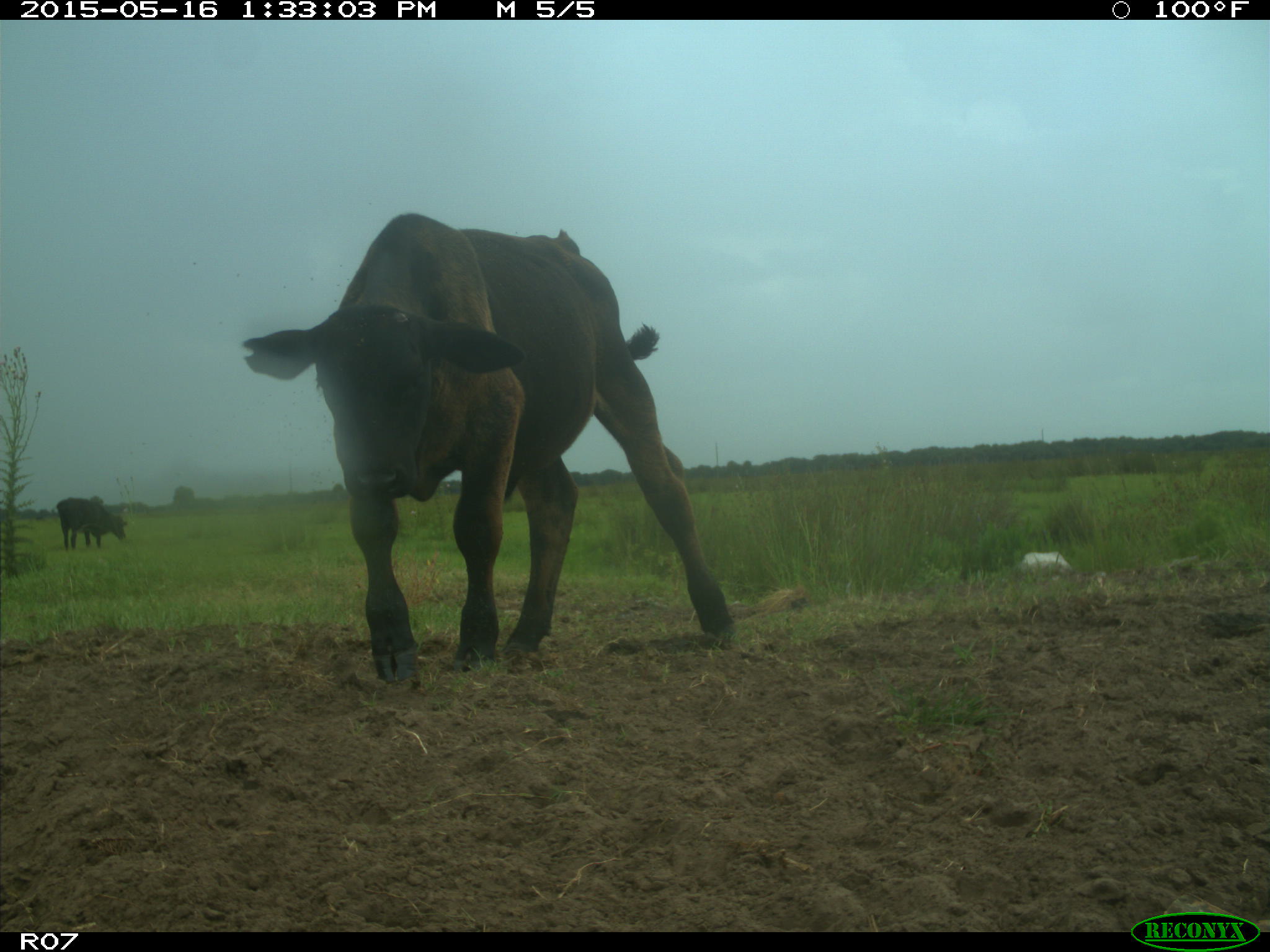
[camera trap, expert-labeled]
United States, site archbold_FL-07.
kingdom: Animalia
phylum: Chordata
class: Mammalia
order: Artiodactyla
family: Bovidae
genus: Bos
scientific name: Bos taurus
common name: domestic cow